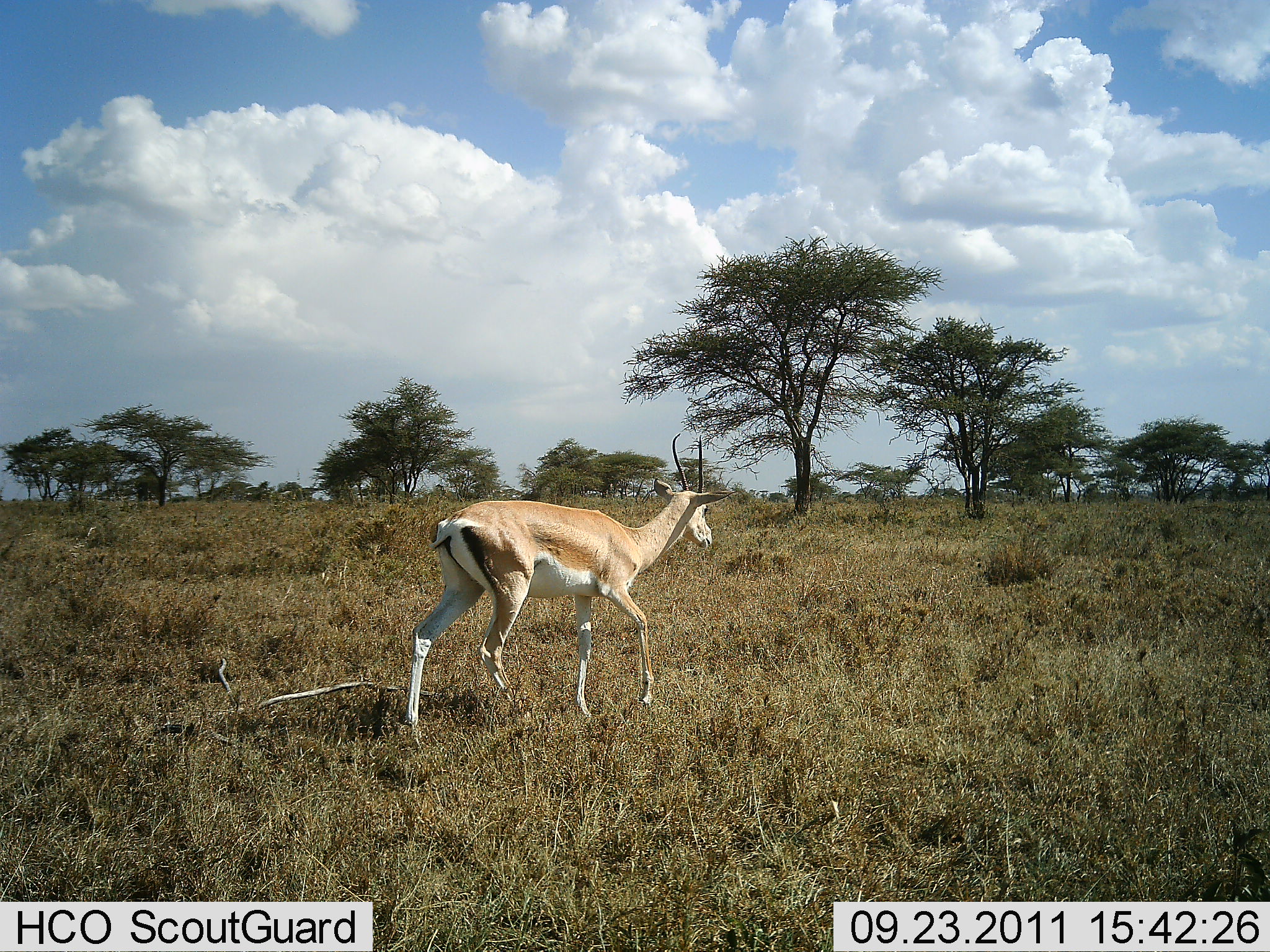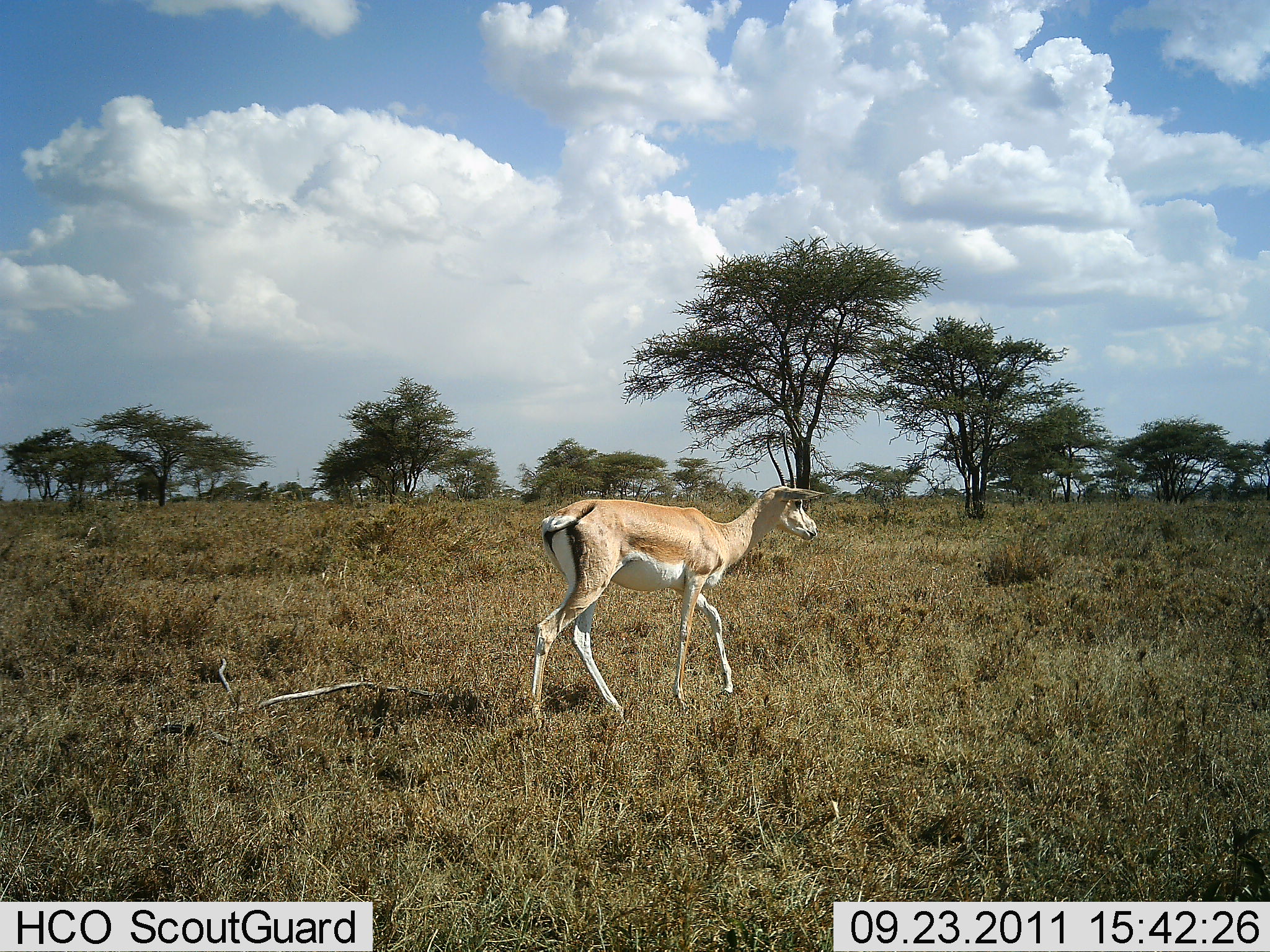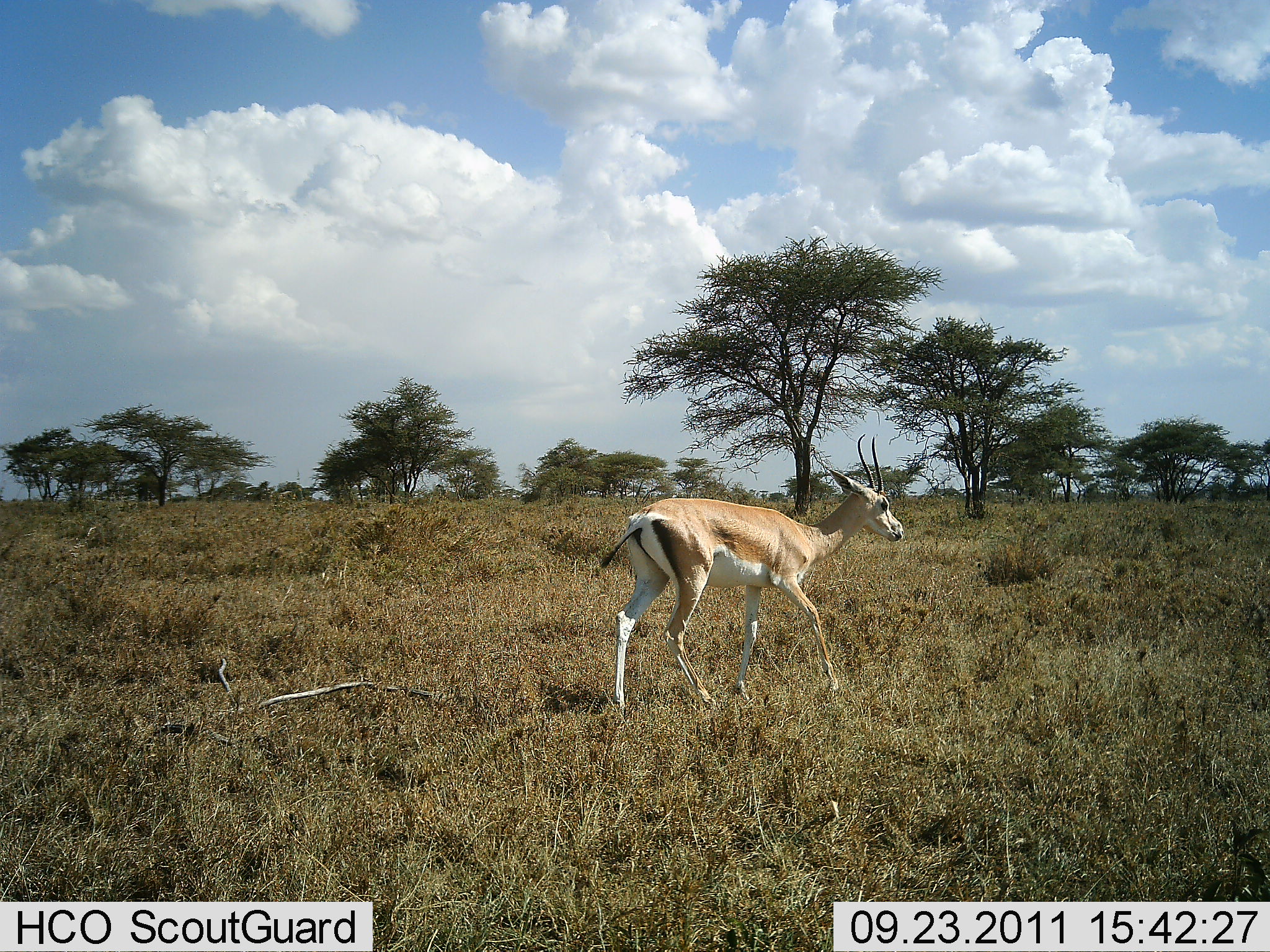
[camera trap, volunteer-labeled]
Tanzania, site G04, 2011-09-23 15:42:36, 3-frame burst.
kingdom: Animalia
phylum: Chordata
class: Mammalia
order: Artiodactyla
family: Bovidae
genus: Nanger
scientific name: Nanger granti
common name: grant's gazelle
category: gazellegrants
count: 1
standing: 0%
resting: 0%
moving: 100%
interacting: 0%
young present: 0%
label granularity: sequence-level